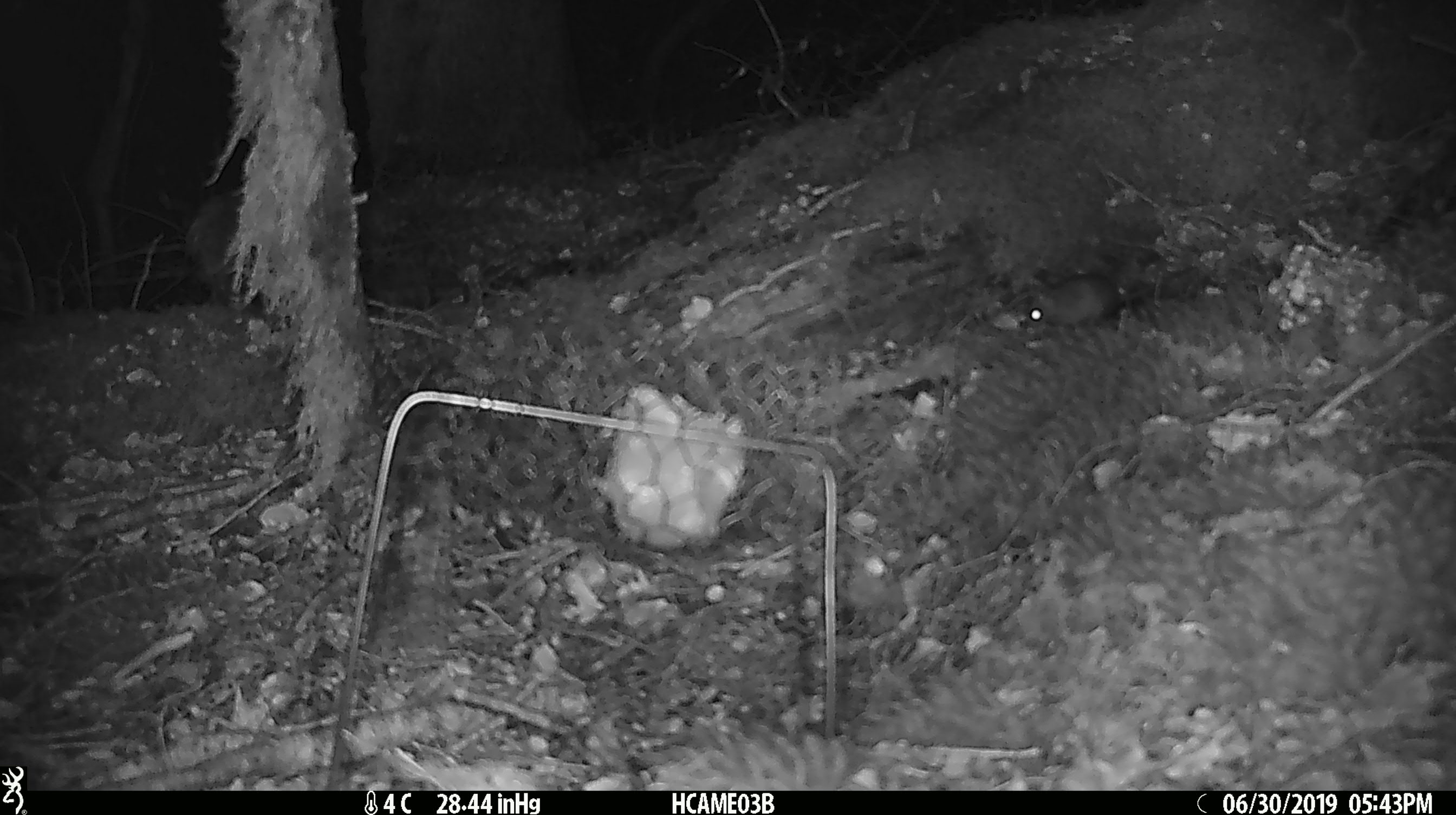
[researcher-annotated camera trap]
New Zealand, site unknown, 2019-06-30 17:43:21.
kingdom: Animalia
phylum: Chordata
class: Mammalia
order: Rodentia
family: Muridae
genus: Mus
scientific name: Mus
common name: mouse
Mouse (Mus).